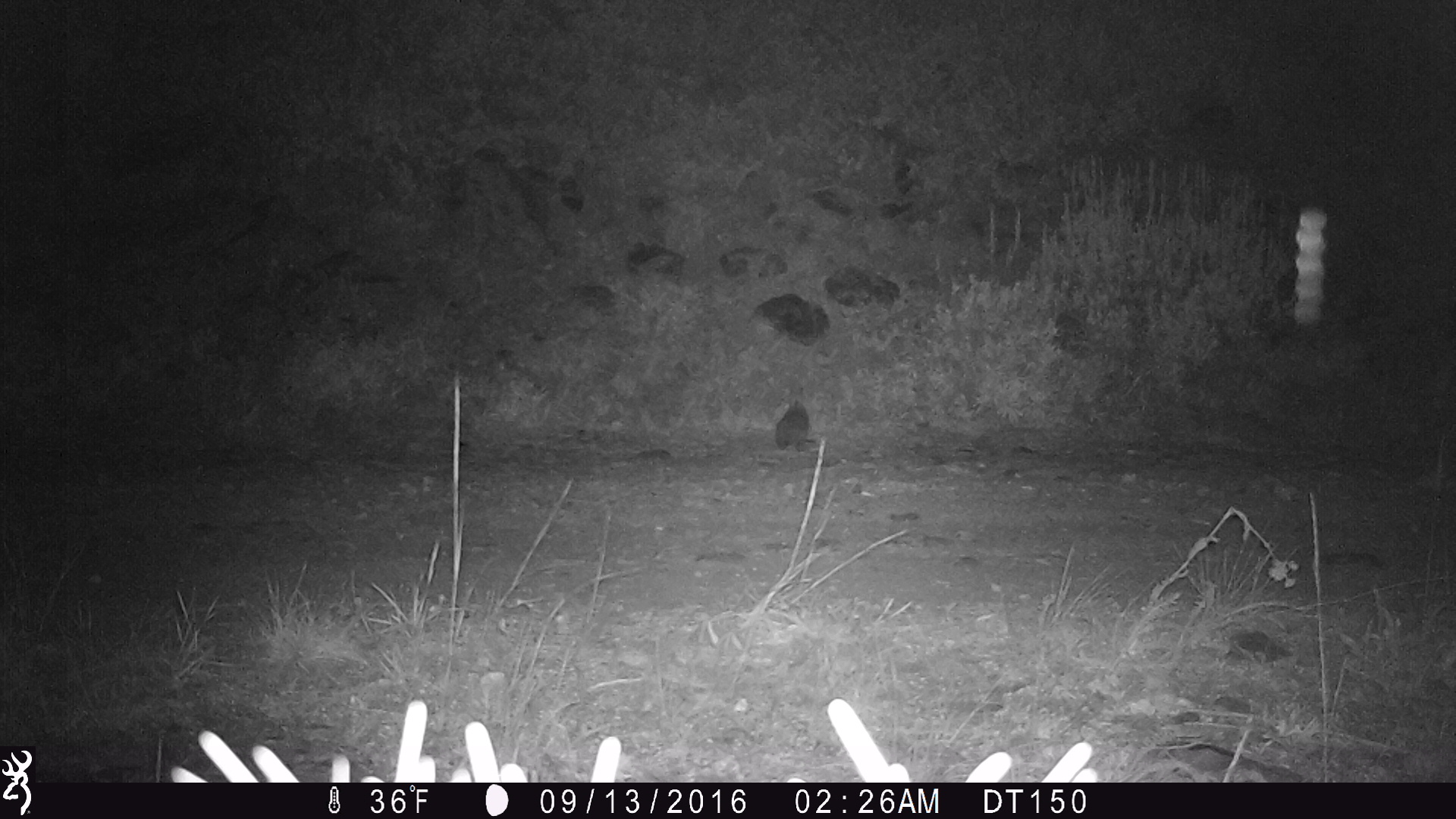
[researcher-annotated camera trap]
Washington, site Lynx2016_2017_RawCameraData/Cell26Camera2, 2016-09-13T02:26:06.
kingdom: Animalia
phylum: Chordata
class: Mammalia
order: Lagomorpha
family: Leporidae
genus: Lepus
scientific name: Lepus americanus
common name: snowshoe hare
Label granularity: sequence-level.